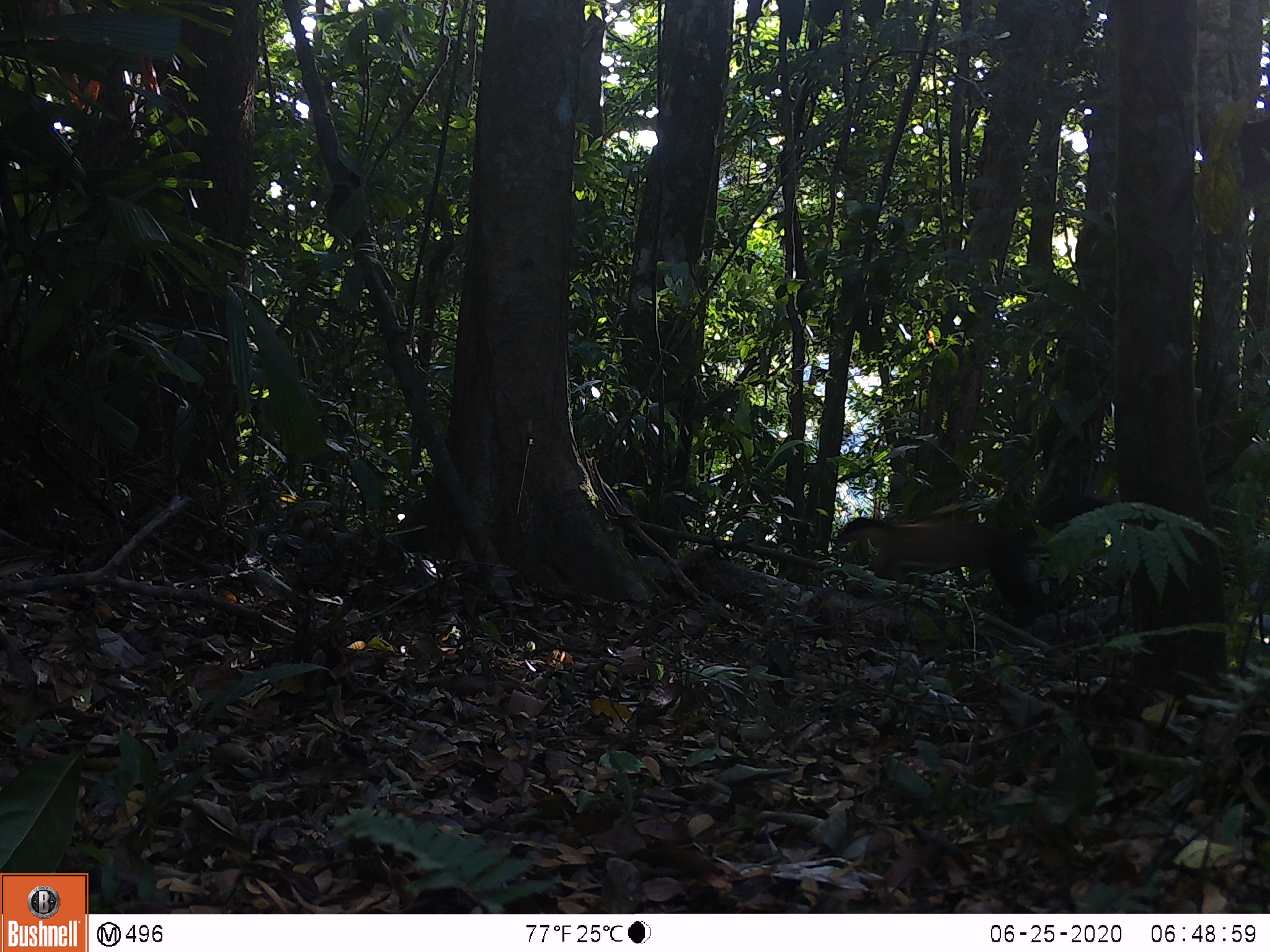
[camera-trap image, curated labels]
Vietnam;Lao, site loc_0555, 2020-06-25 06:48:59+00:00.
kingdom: Animalia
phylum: Chordata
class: Mammalia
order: Carnivora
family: Mustelidae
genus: Martes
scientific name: Martes flavigula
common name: yellow-throated marten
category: yellow throated marten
Yellow throated marten (yellow-throated marten) (Martes flavigula). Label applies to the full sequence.